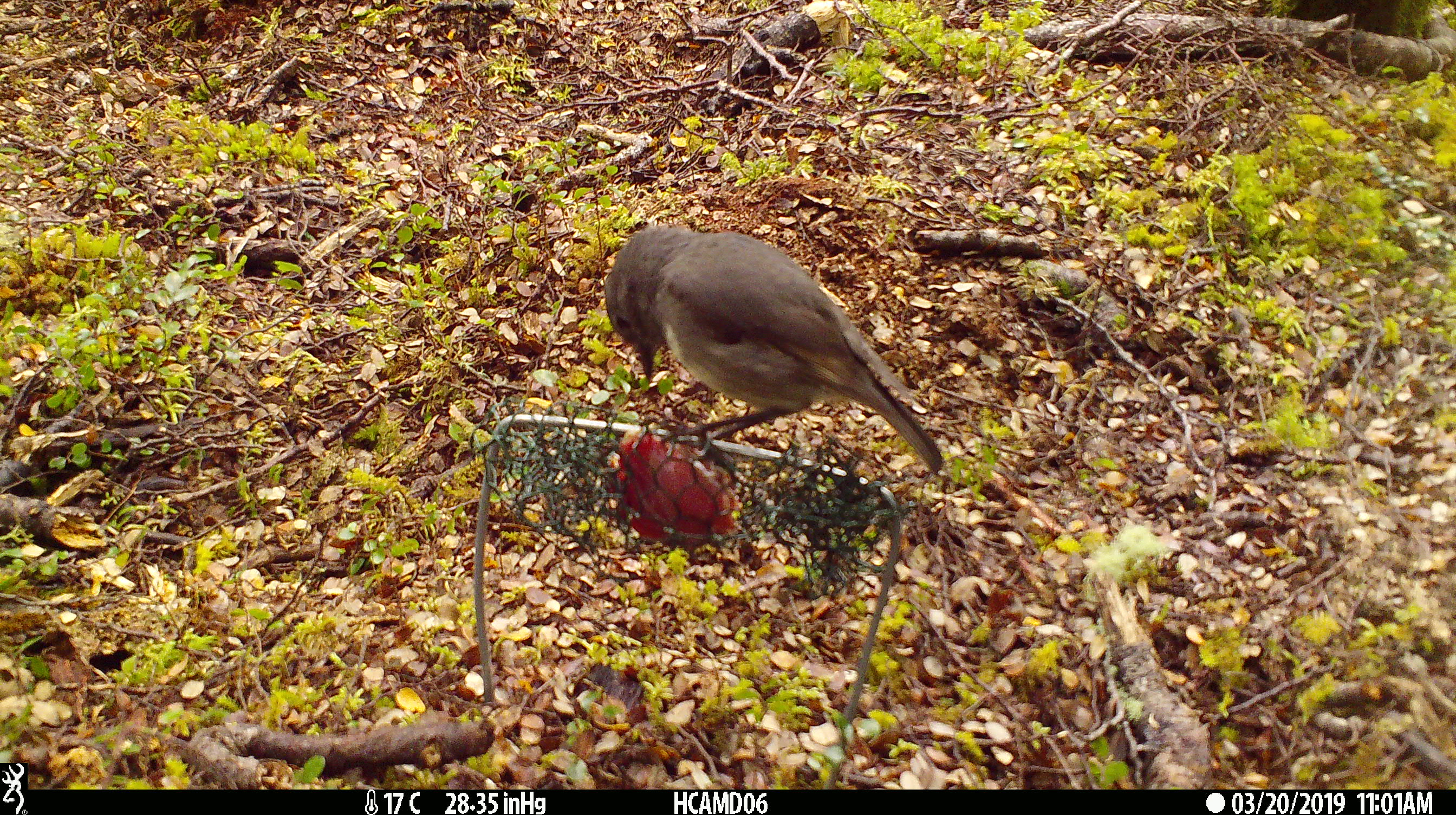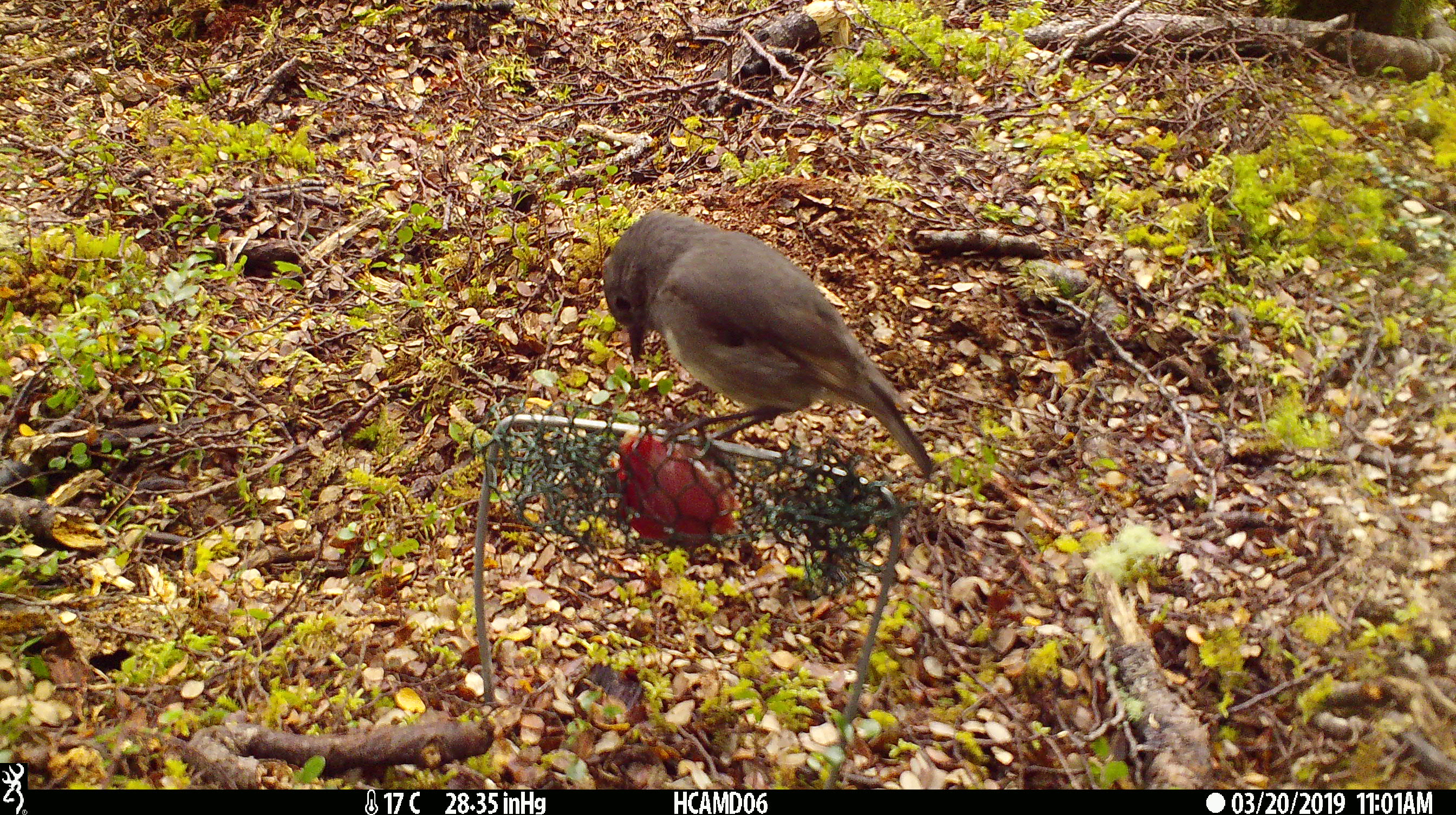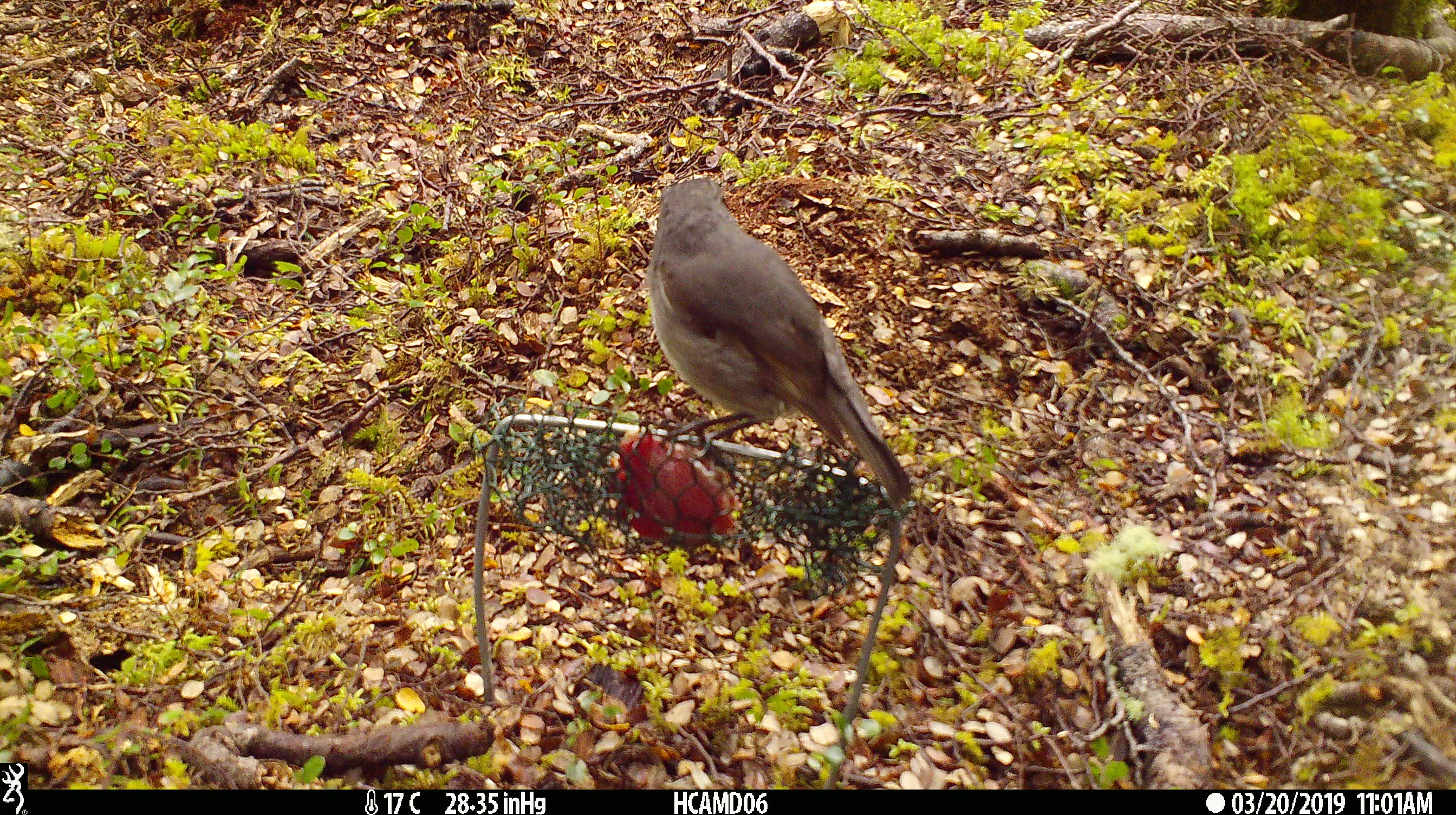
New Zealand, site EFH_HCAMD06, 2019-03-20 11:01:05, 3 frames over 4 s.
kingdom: Animalia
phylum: Chordata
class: Aves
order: Passeriformes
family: Petroicidae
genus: Petroica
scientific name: Petroica australis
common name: new zealand robin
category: robin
Robin (new zealand robin) (Petroica australis).